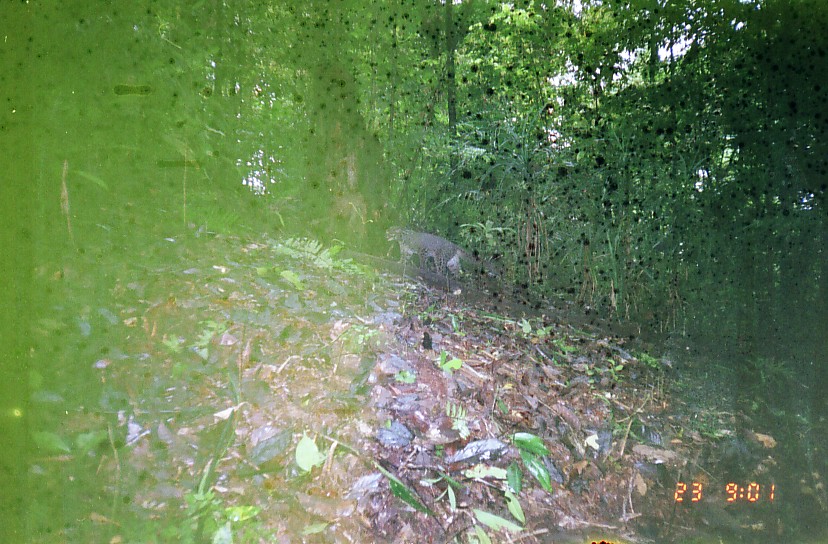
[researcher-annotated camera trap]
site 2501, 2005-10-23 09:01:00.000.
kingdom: Animalia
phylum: Chordata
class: Mammalia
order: Carnivora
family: Felidae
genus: Pardofelis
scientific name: Pardofelis marmorata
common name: marbled cat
Pardofelis marmorata (marbled cat), count 1.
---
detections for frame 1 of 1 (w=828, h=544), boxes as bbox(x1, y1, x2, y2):
pardofelis marmorata: bbox(385, 226, 507, 283)